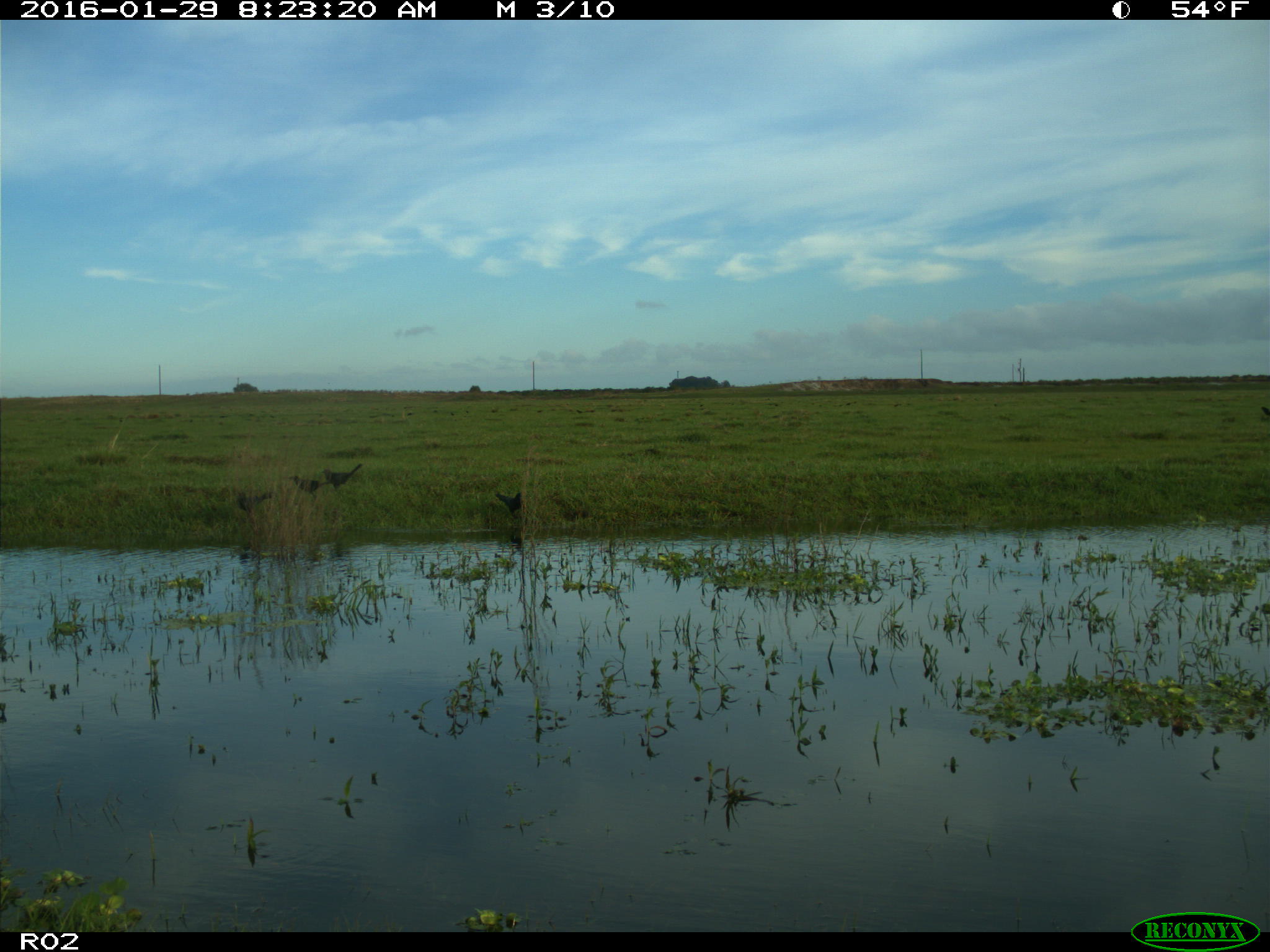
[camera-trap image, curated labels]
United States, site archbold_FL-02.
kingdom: Animalia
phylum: Chordata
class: Aves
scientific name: Aves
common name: birds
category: unidentified bird